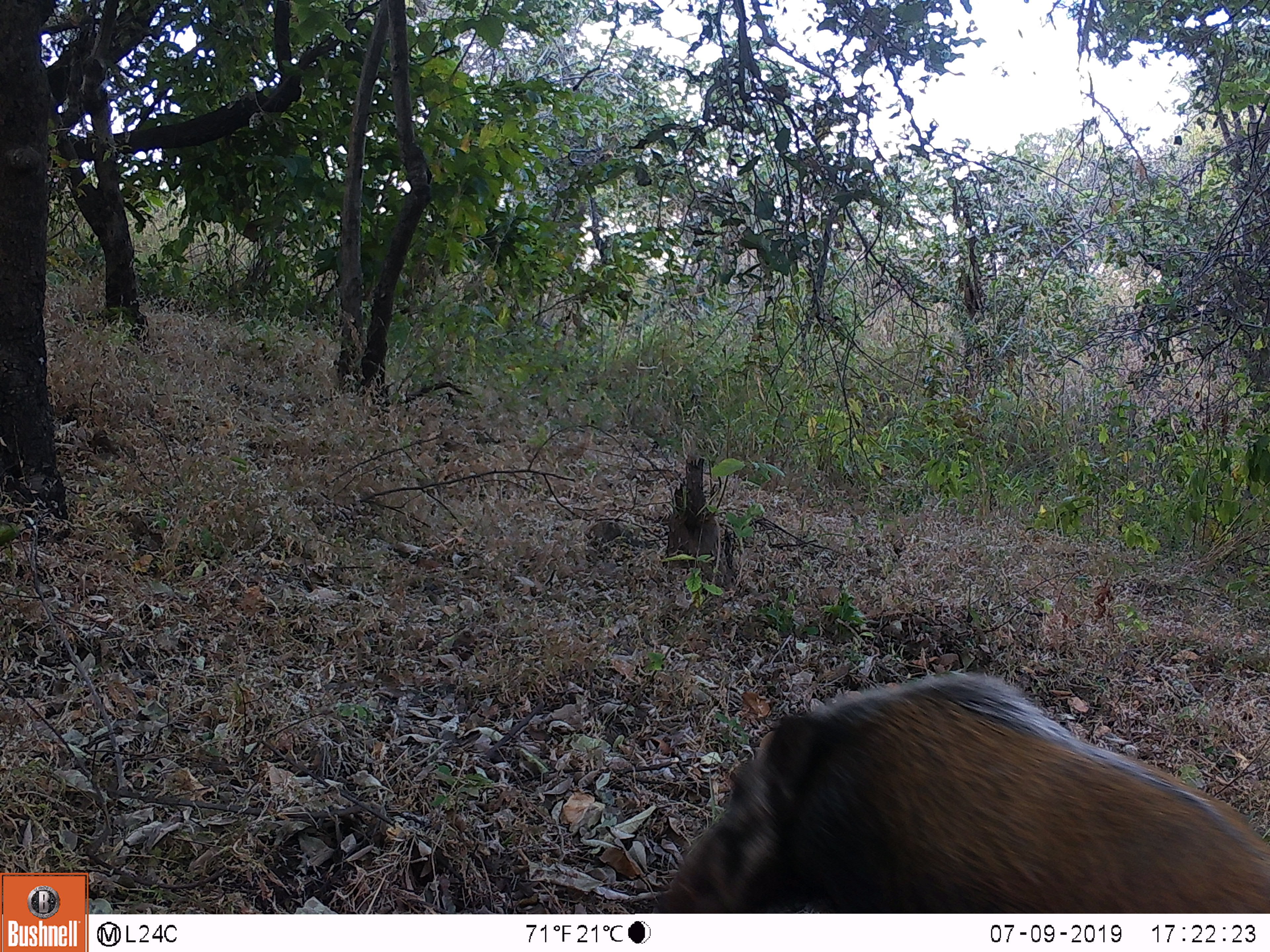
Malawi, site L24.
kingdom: Animalia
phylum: Chordata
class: Mammalia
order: Artiodactyla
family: Suidae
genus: Potamochoerus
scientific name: Potamochoerus larvatus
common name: bushpig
Bushpig (Potamochoerus larvatus), count 1.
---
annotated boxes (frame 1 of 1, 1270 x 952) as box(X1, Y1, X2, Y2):
bushpig: box(634, 660, 1269, 910)